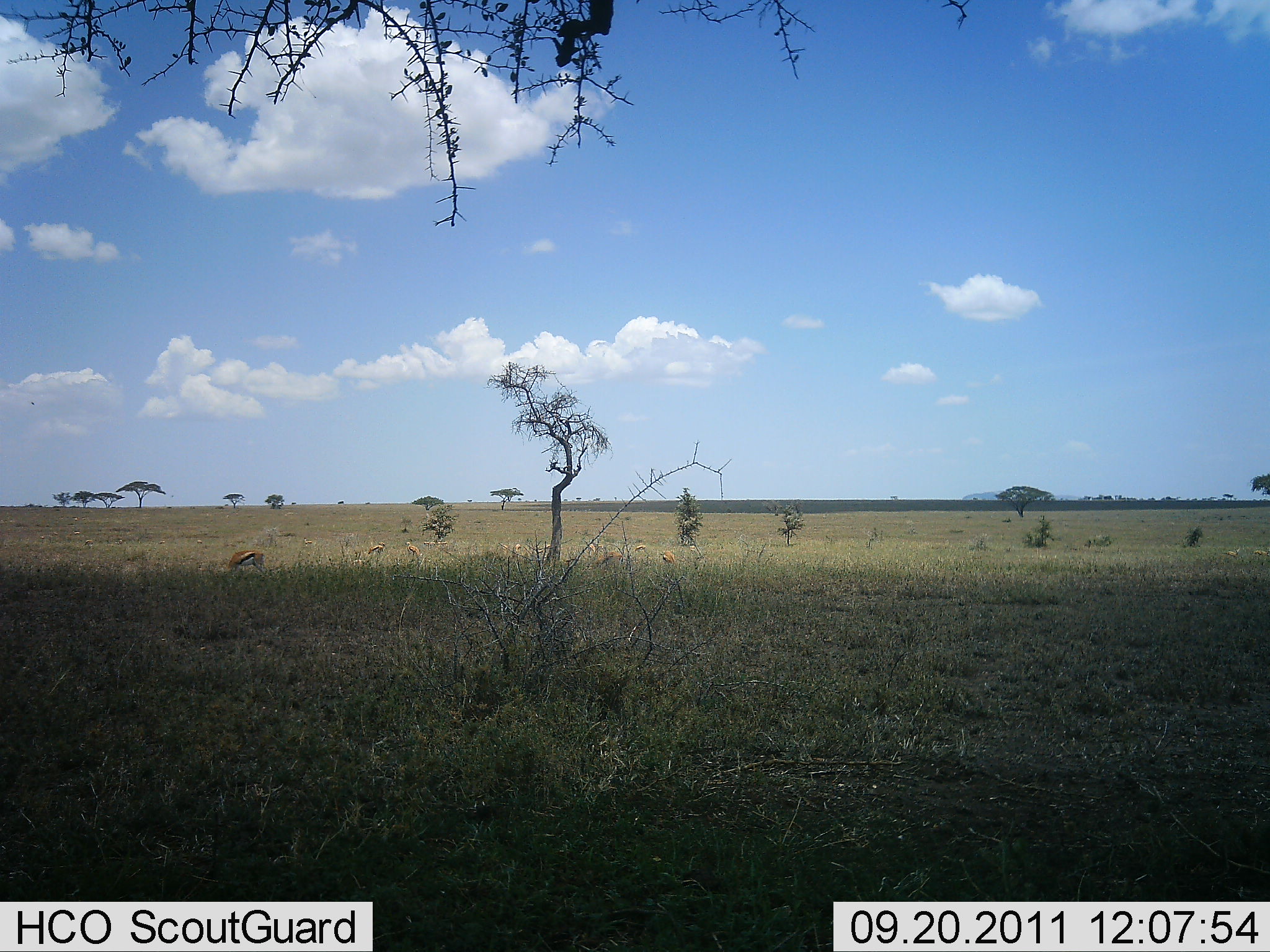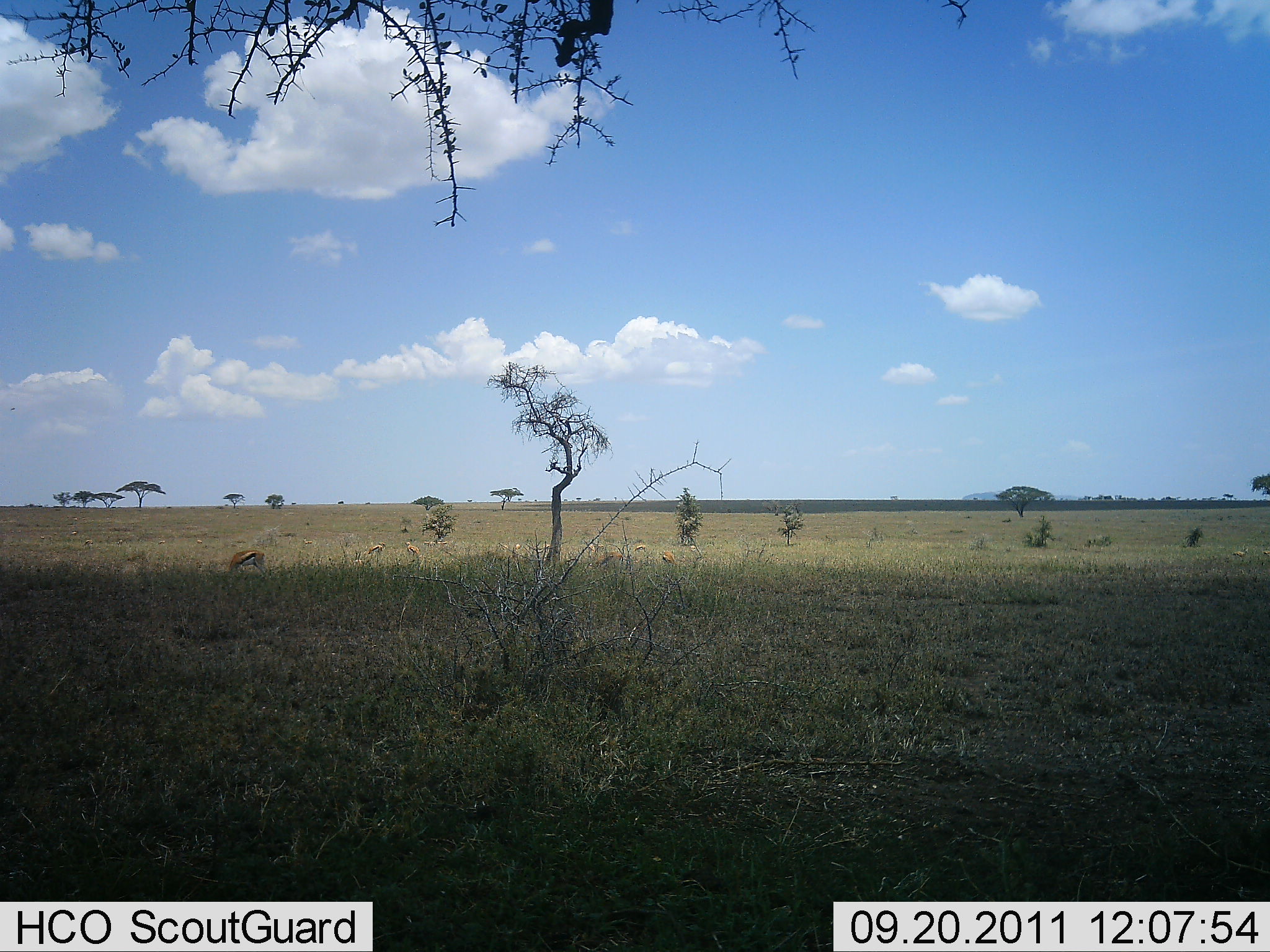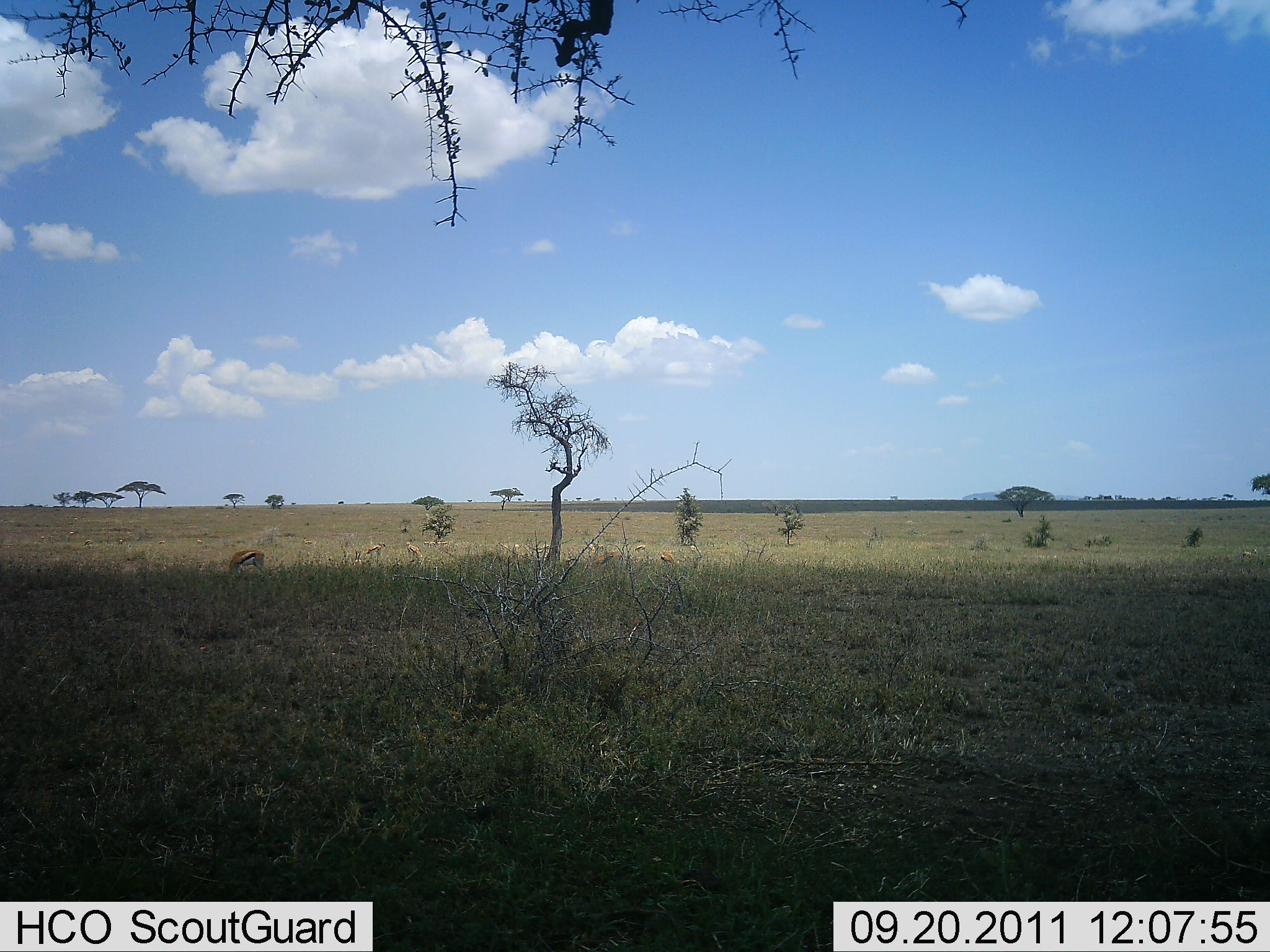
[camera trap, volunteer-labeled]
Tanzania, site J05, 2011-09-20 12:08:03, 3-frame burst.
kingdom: Animalia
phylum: Chordata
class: Mammalia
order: Artiodactyla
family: Bovidae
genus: Eudorcas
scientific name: Eudorcas thomsonii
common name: thomson's gazelle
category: gazellethomsons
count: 8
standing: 45%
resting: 0%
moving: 0%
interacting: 0%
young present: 0%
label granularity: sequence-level